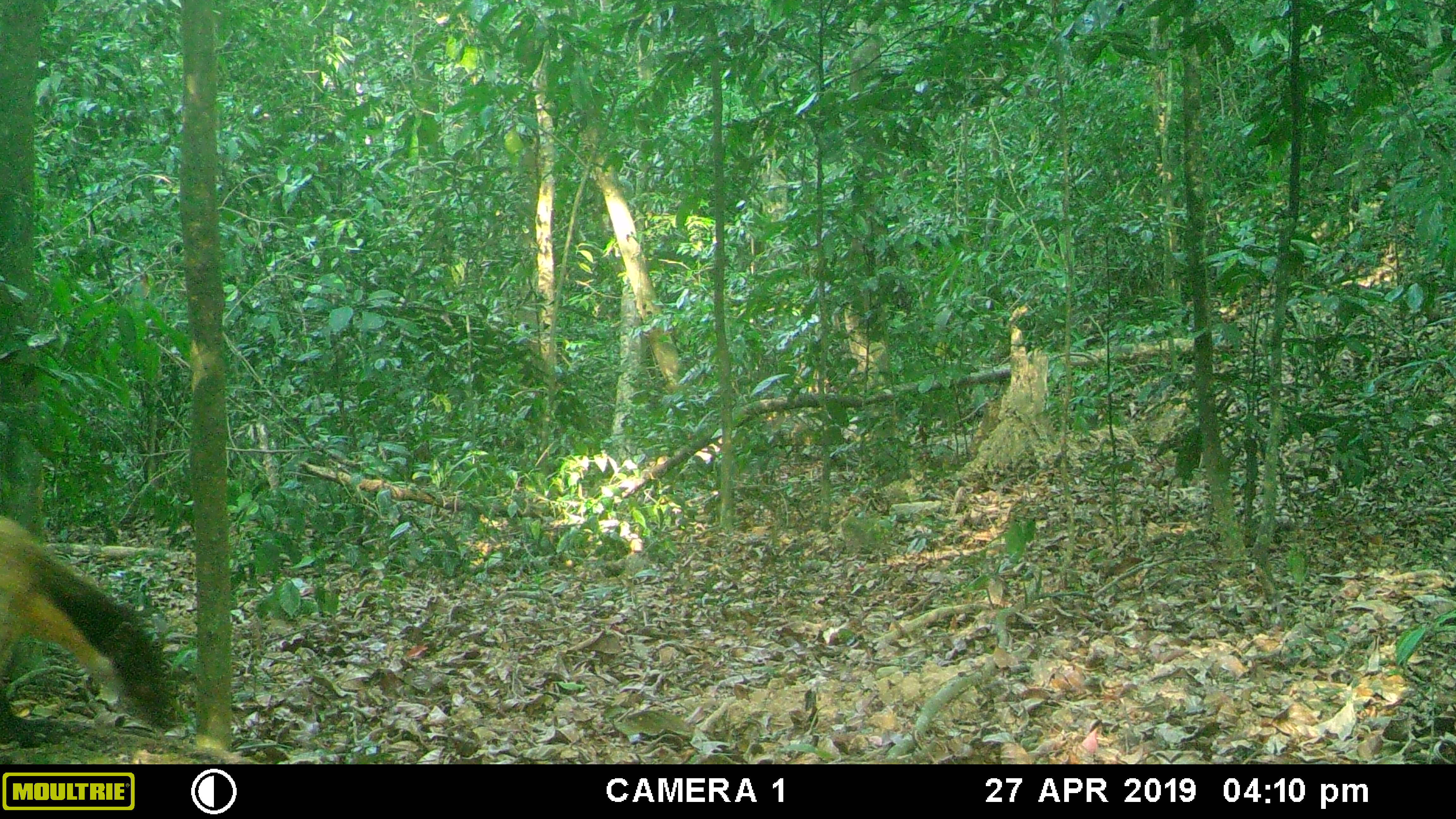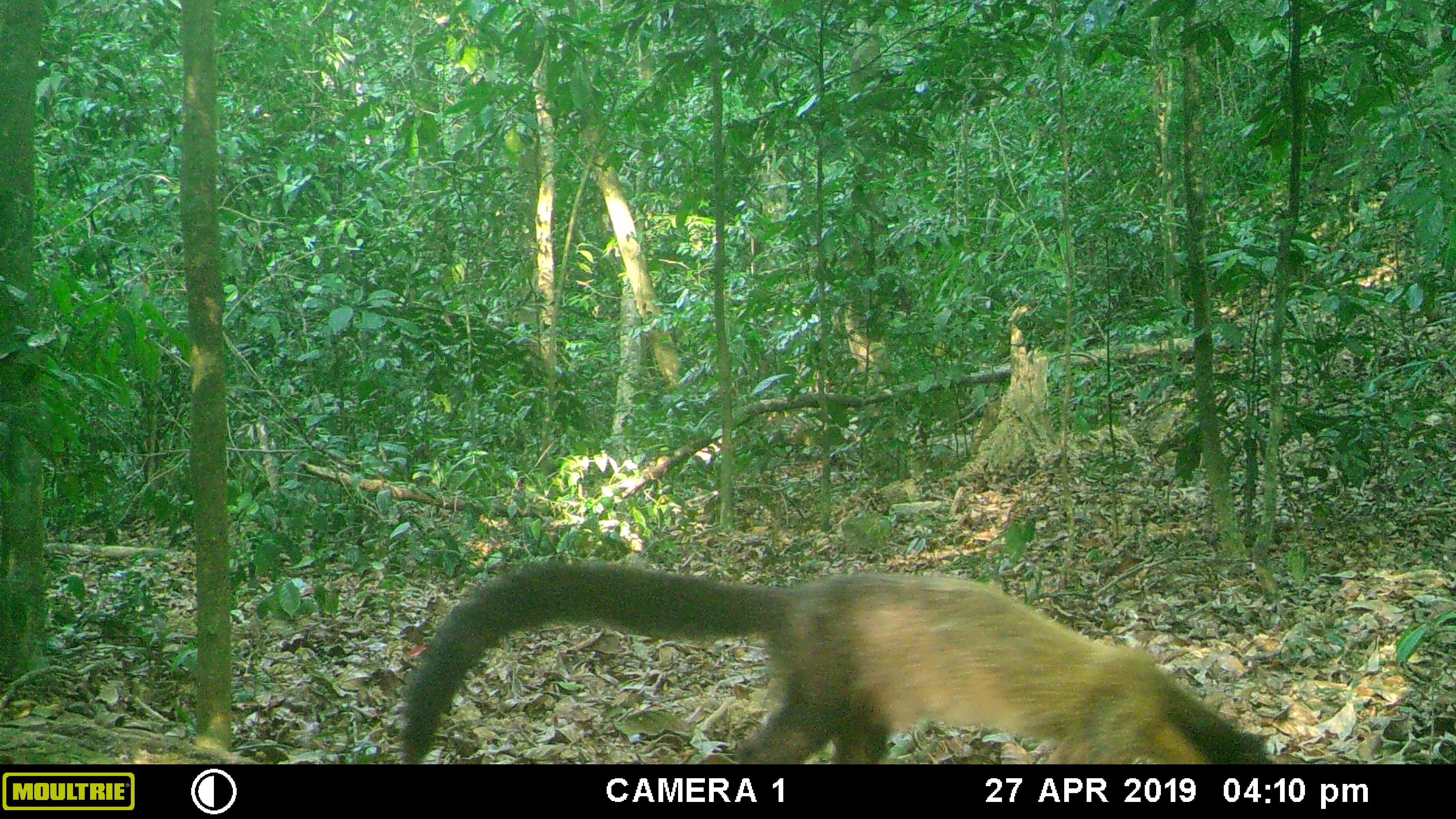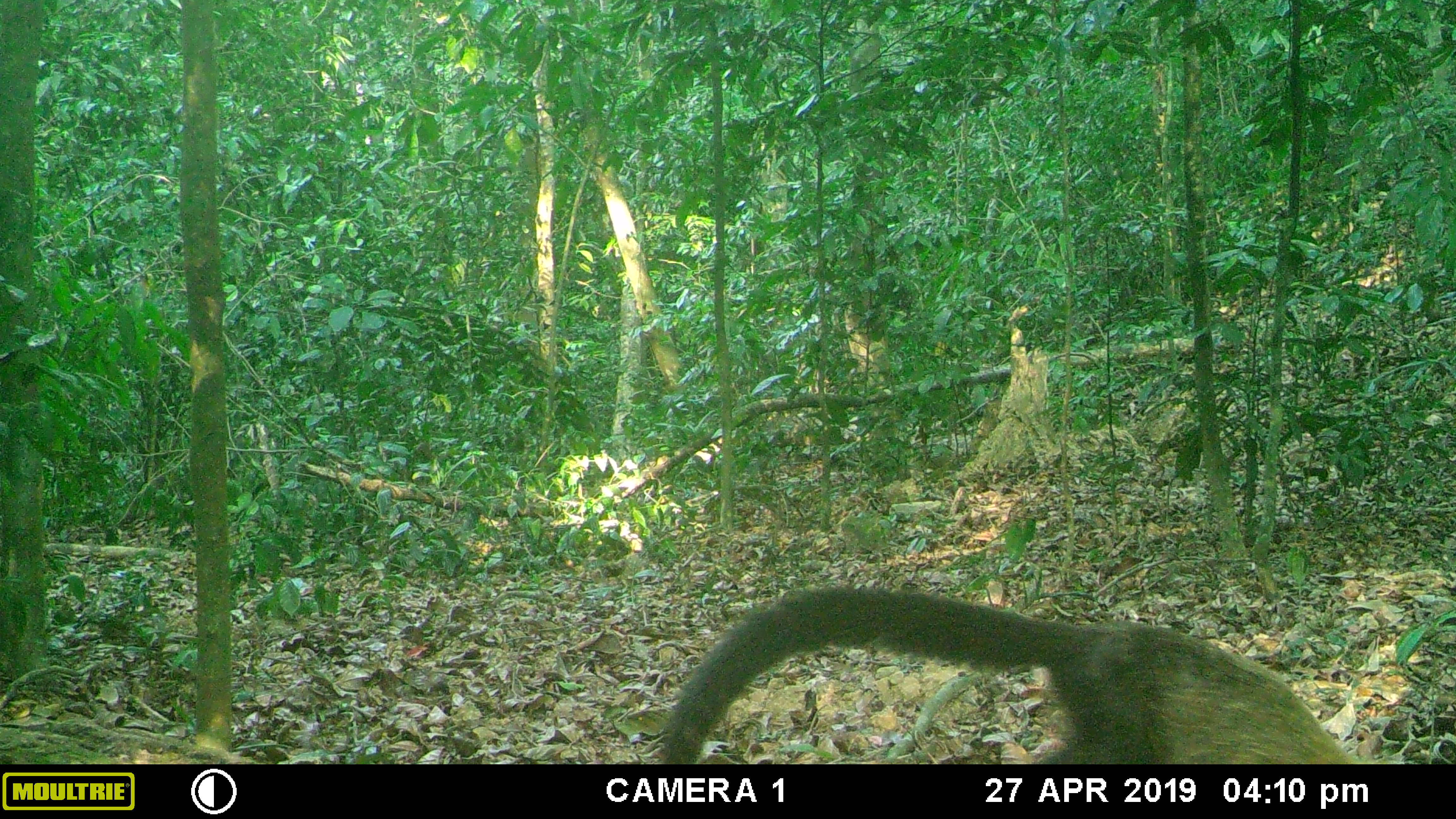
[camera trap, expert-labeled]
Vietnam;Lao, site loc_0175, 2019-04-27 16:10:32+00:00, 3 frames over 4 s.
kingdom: Animalia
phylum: Chordata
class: Mammalia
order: Carnivora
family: Mustelidae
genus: Martes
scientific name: Martes flavigula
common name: yellow-throated marten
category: yellow throated marten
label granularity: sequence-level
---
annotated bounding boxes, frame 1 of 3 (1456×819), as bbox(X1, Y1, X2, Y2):
yellow throated marten: bbox(0, 514, 181, 765)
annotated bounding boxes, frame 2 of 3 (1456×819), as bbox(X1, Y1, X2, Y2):
yellow throated marten: bbox(399, 558, 1280, 764)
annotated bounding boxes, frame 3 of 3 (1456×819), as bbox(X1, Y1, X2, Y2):
yellow throated marten: bbox(655, 582, 1369, 765)